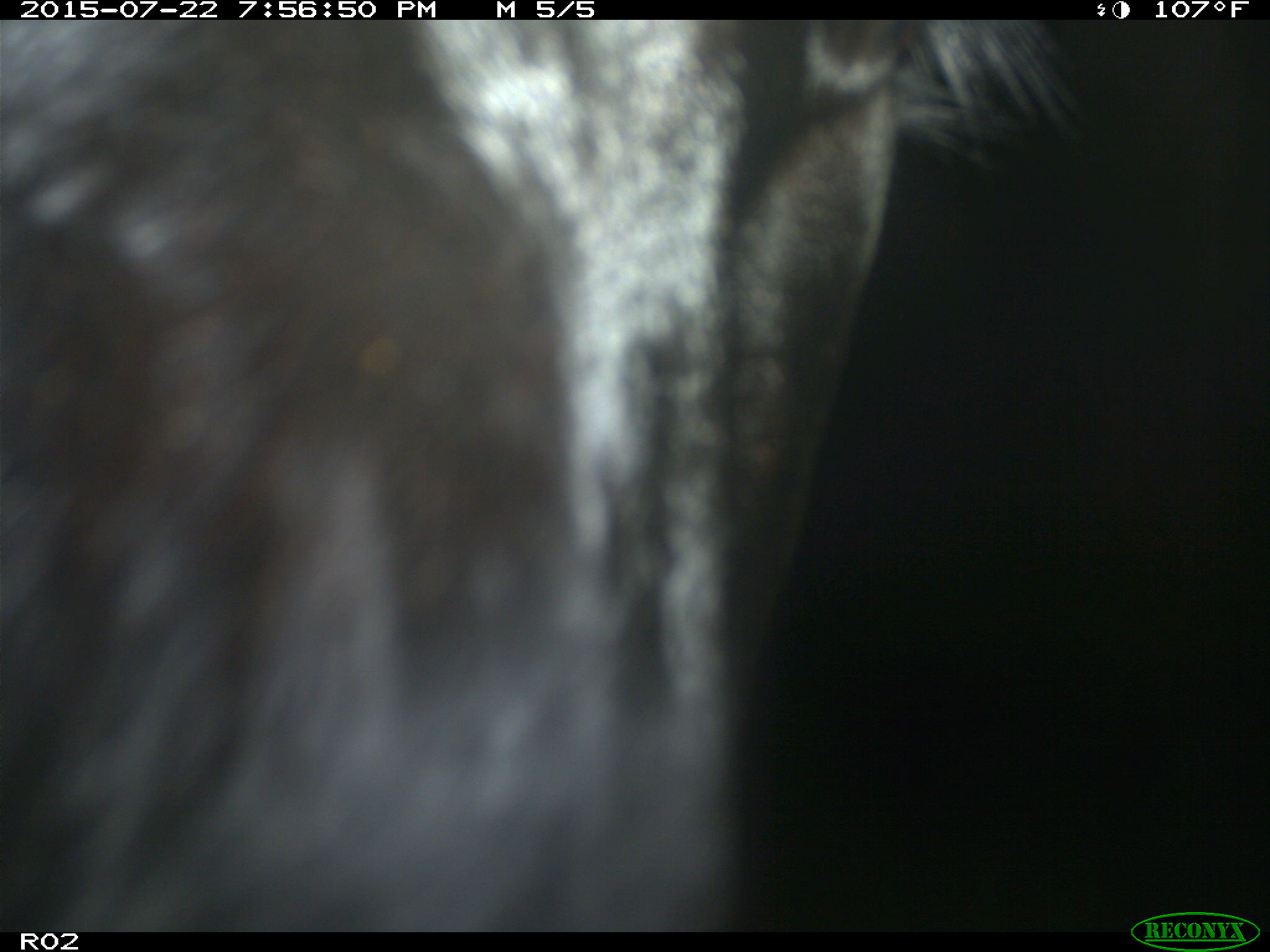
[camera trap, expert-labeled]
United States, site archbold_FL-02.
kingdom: Animalia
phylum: Chordata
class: Mammalia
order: Artiodactyla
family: Bovidae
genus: Bos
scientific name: Bos taurus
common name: domestic cow